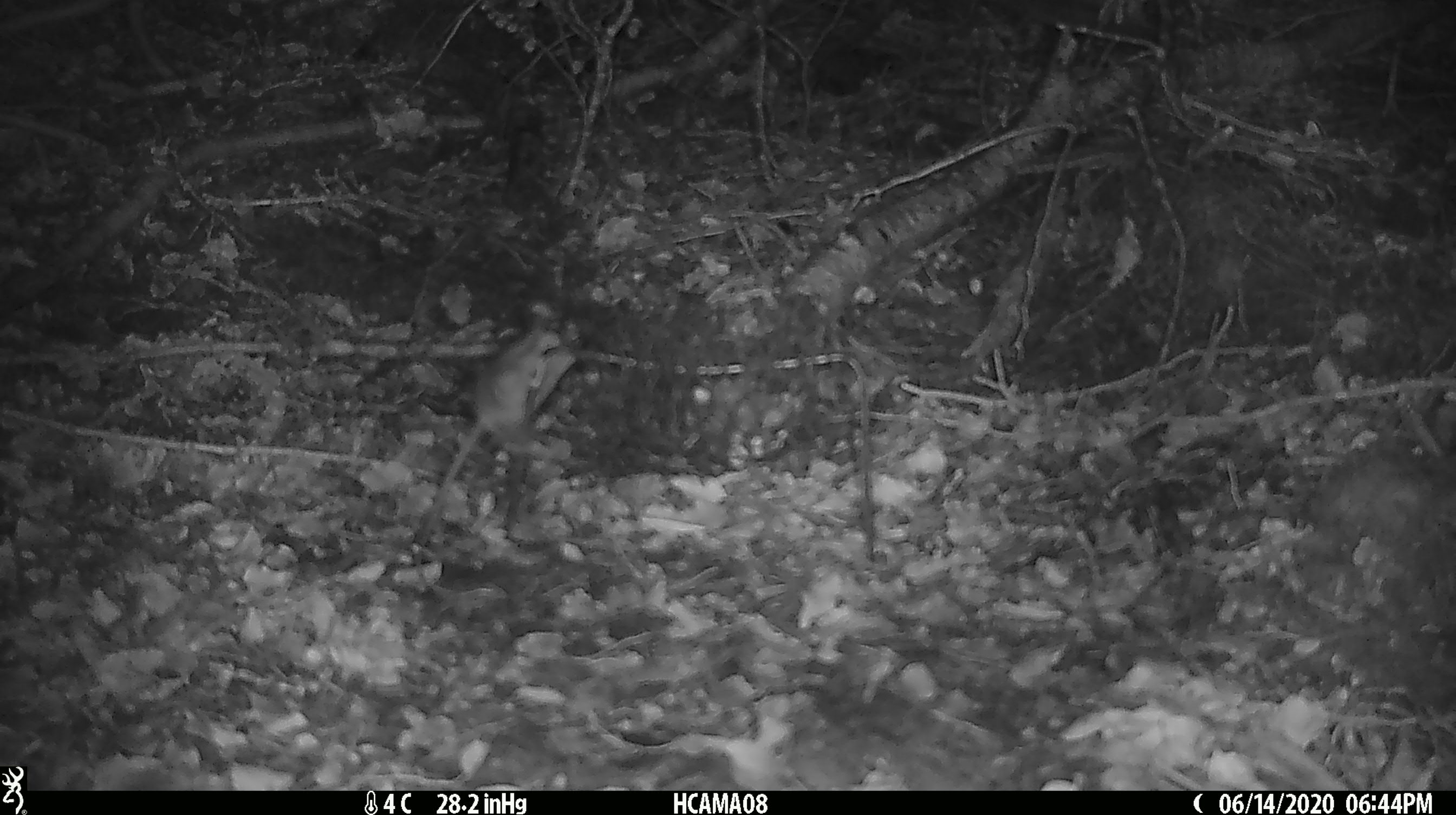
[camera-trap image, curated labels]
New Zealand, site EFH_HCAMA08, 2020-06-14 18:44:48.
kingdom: Animalia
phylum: Chordata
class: Mammalia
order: Rodentia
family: Muridae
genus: Mus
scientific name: Mus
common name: mouse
Mouse (Mus).